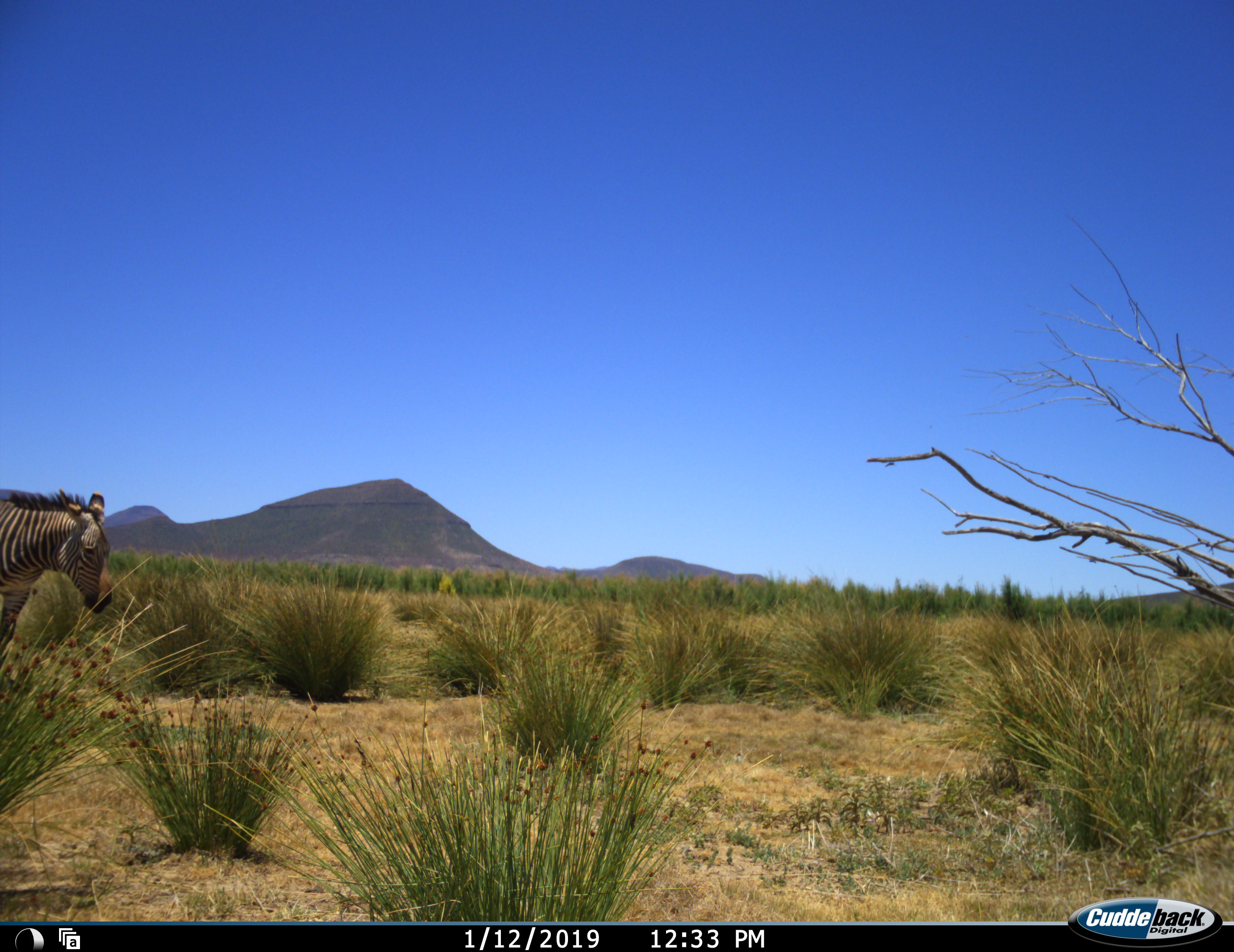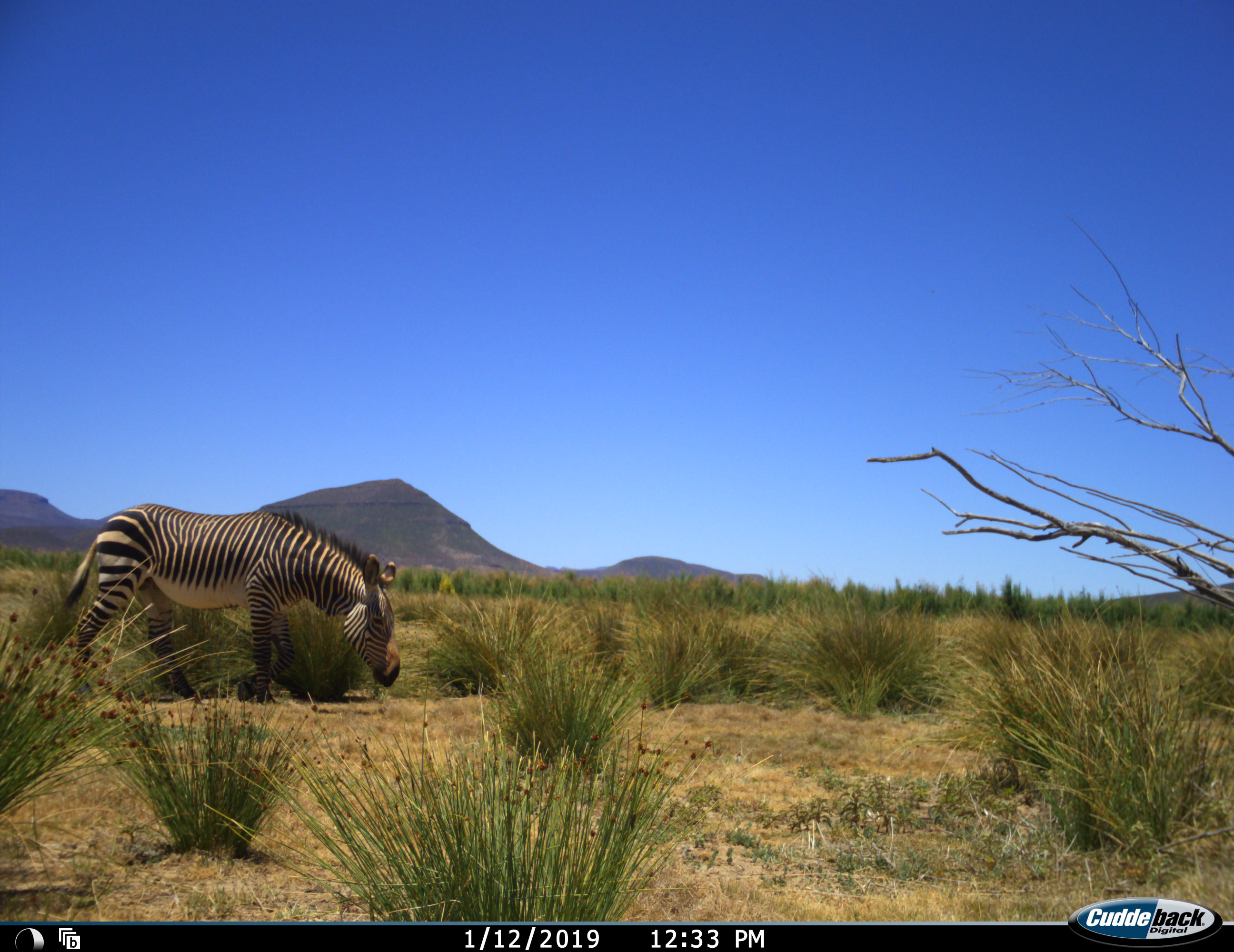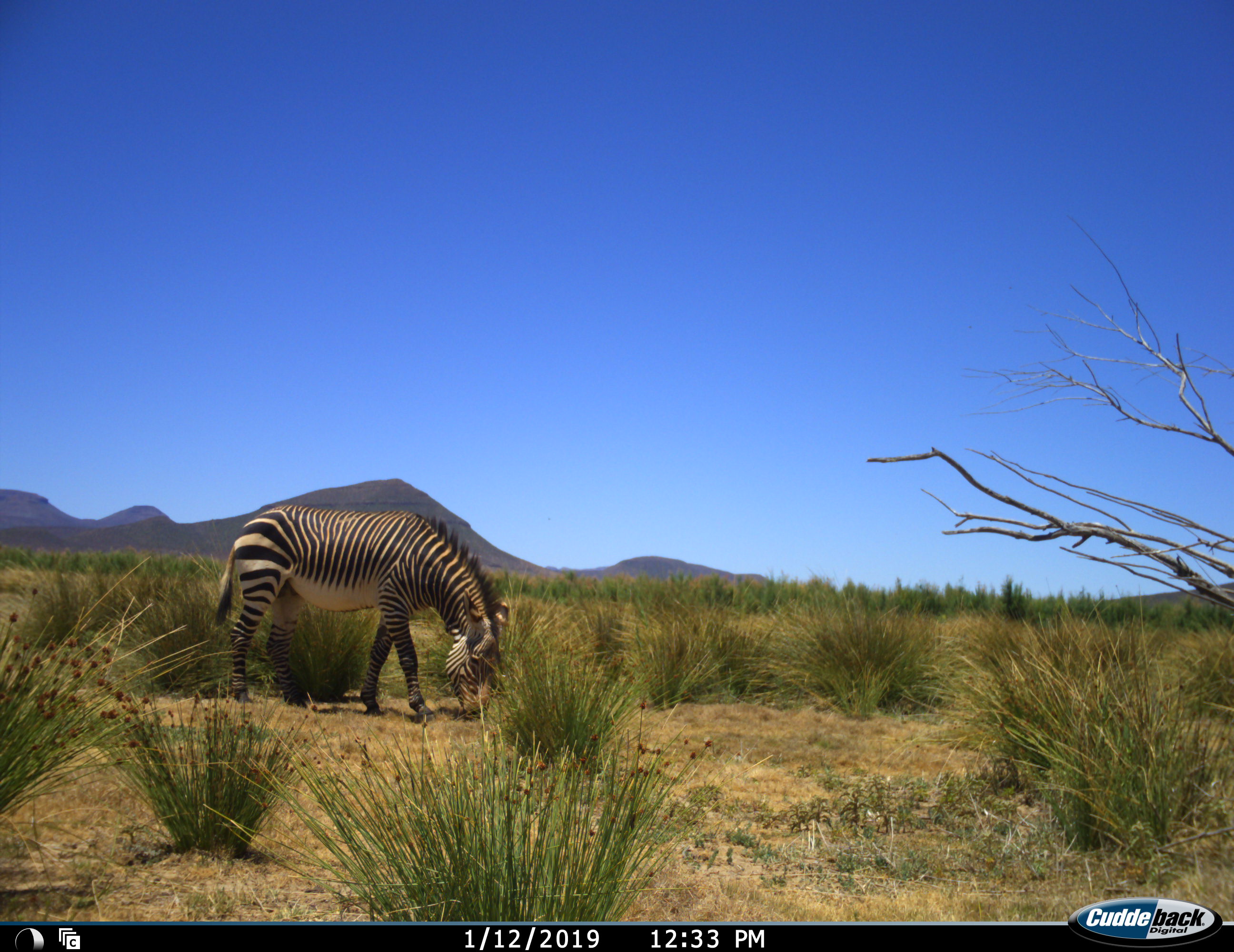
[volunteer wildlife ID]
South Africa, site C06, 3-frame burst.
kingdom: Animalia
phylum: Chordata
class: Mammalia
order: Perissodactyla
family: Equidae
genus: Equus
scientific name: Equus zebra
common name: mountain zebra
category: zebramountain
Zebramountain (mountain zebra) (Equus zebra), count 1. Behavior (volunteer vote fractions): standing 20%, resting 0%, moving 70%, interacting 0%. Young present (vote fraction): 0%. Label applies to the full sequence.